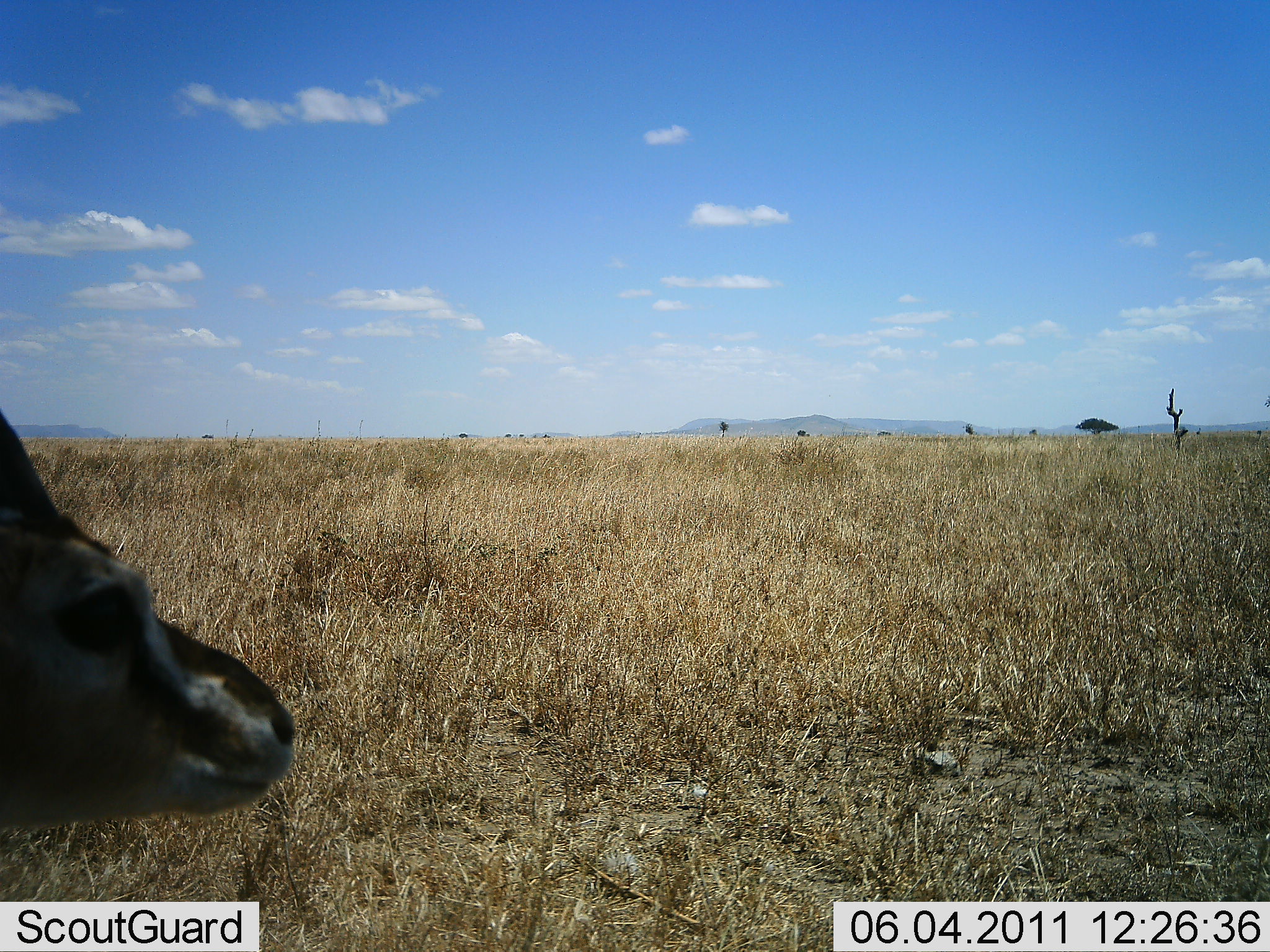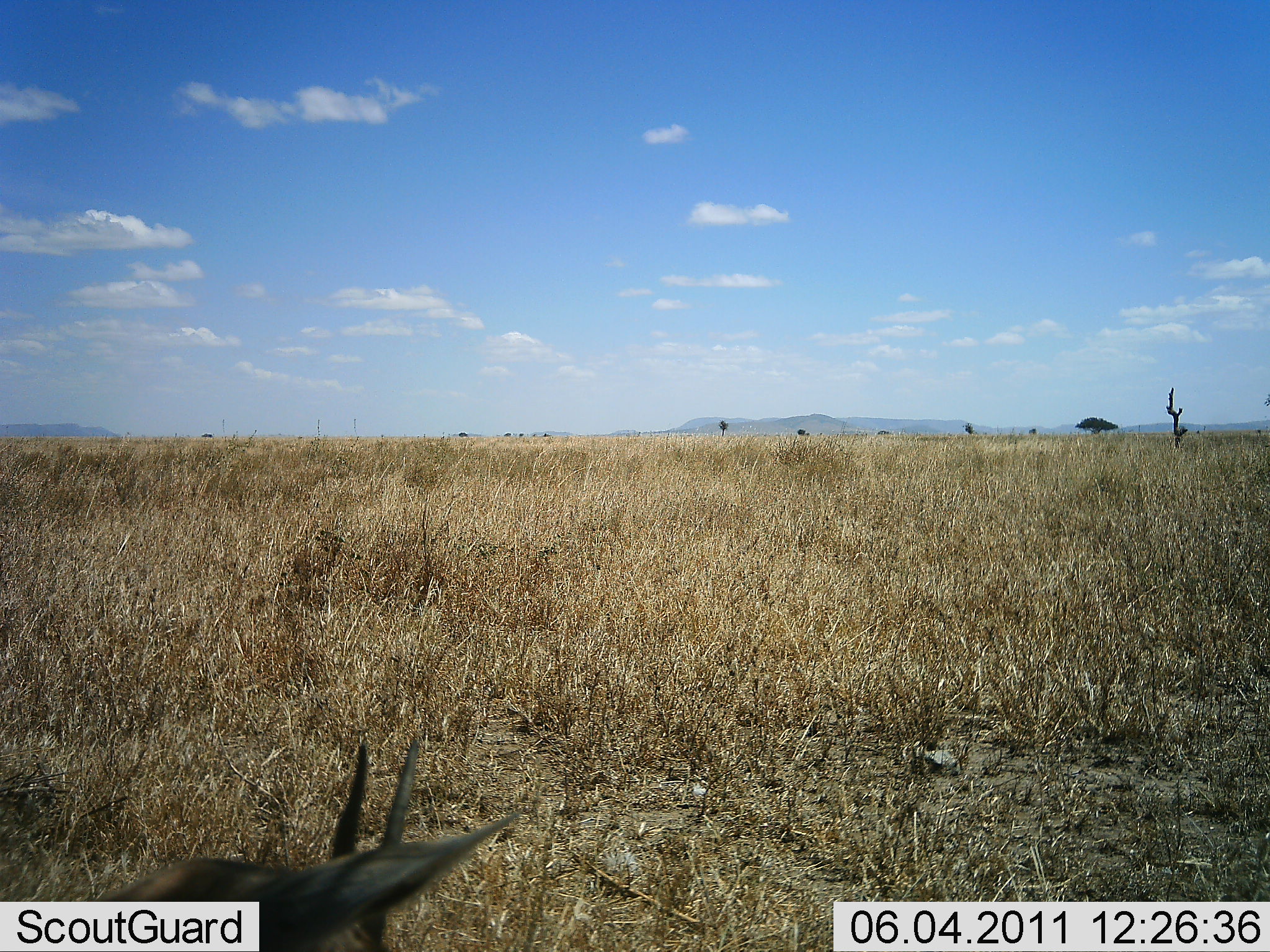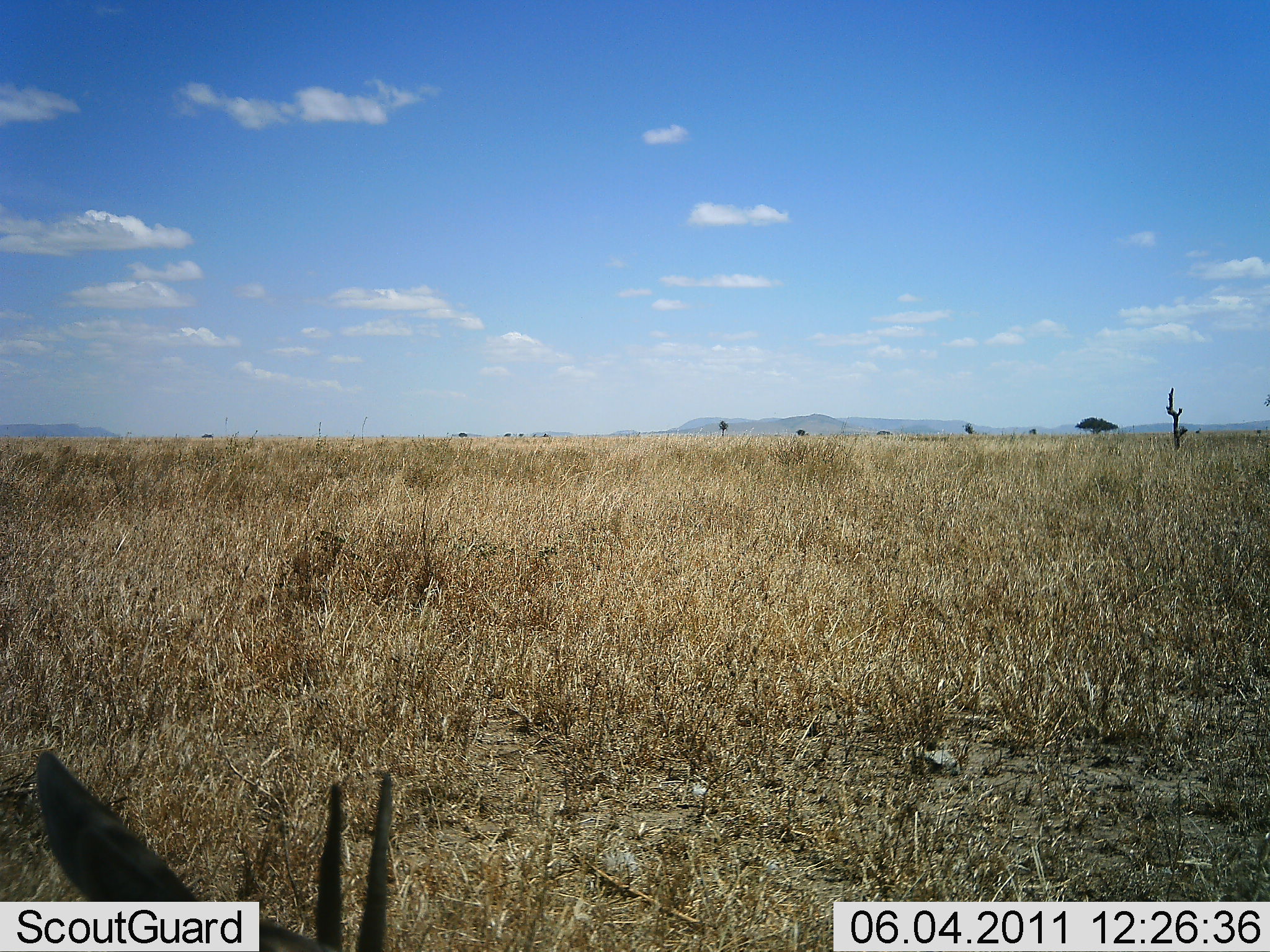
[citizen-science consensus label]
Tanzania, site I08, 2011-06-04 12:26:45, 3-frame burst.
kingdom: Animalia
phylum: Chordata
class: Mammalia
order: Artiodactyla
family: Bovidae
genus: Eudorcas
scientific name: Eudorcas thomsonii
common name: thomson's gazelle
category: gazellethomsons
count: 1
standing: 75%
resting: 0%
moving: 33%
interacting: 0%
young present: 0%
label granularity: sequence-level